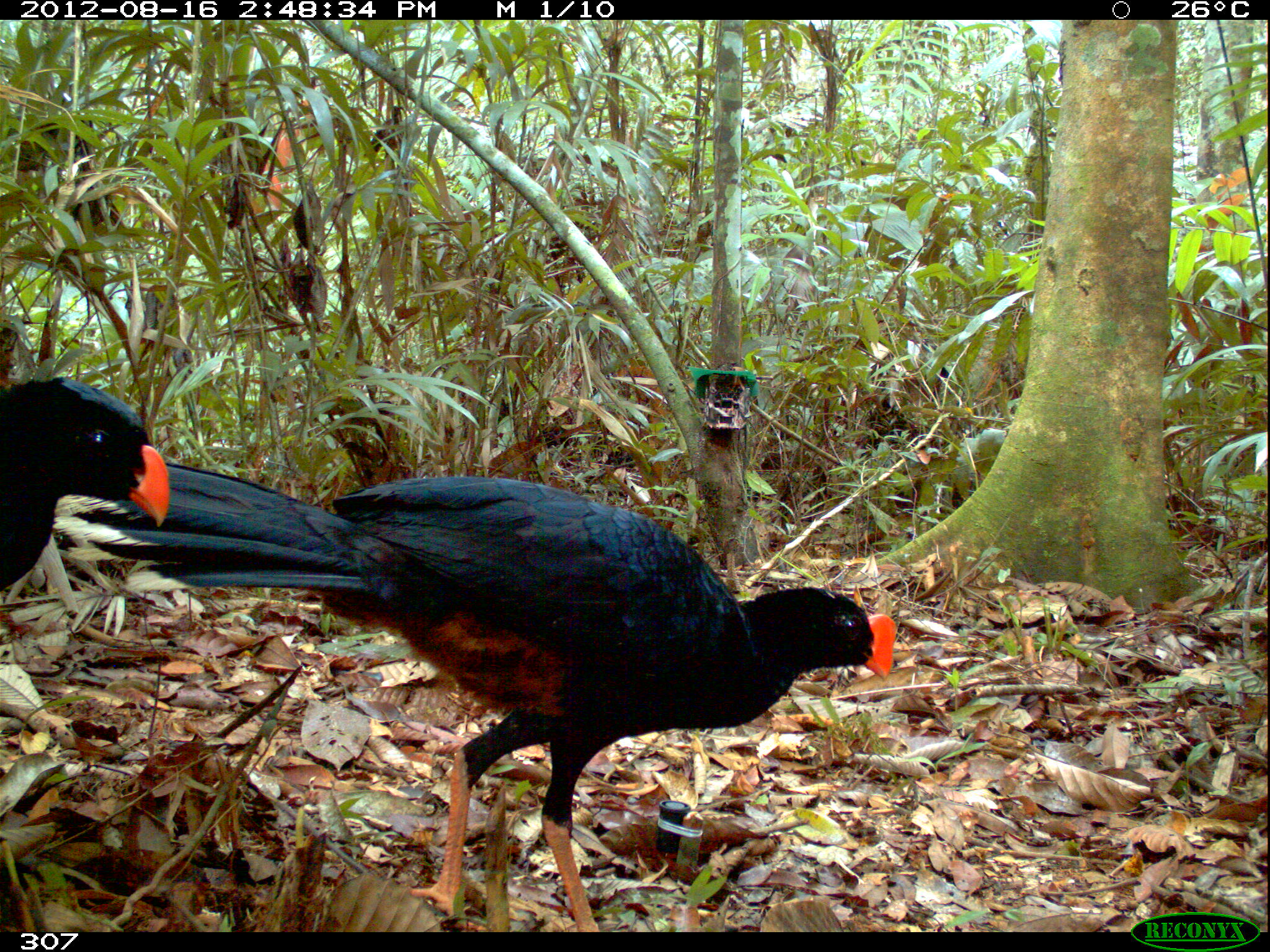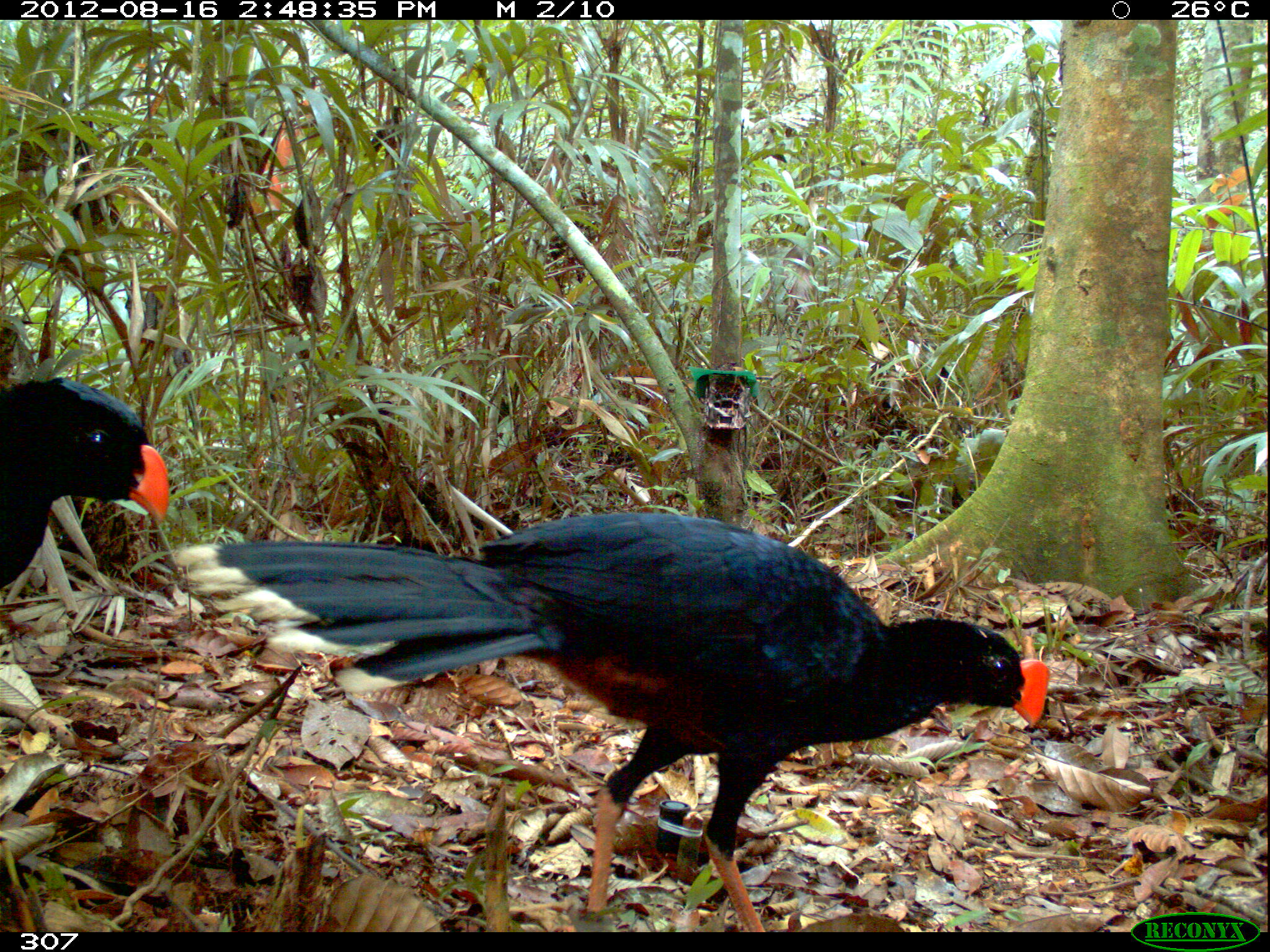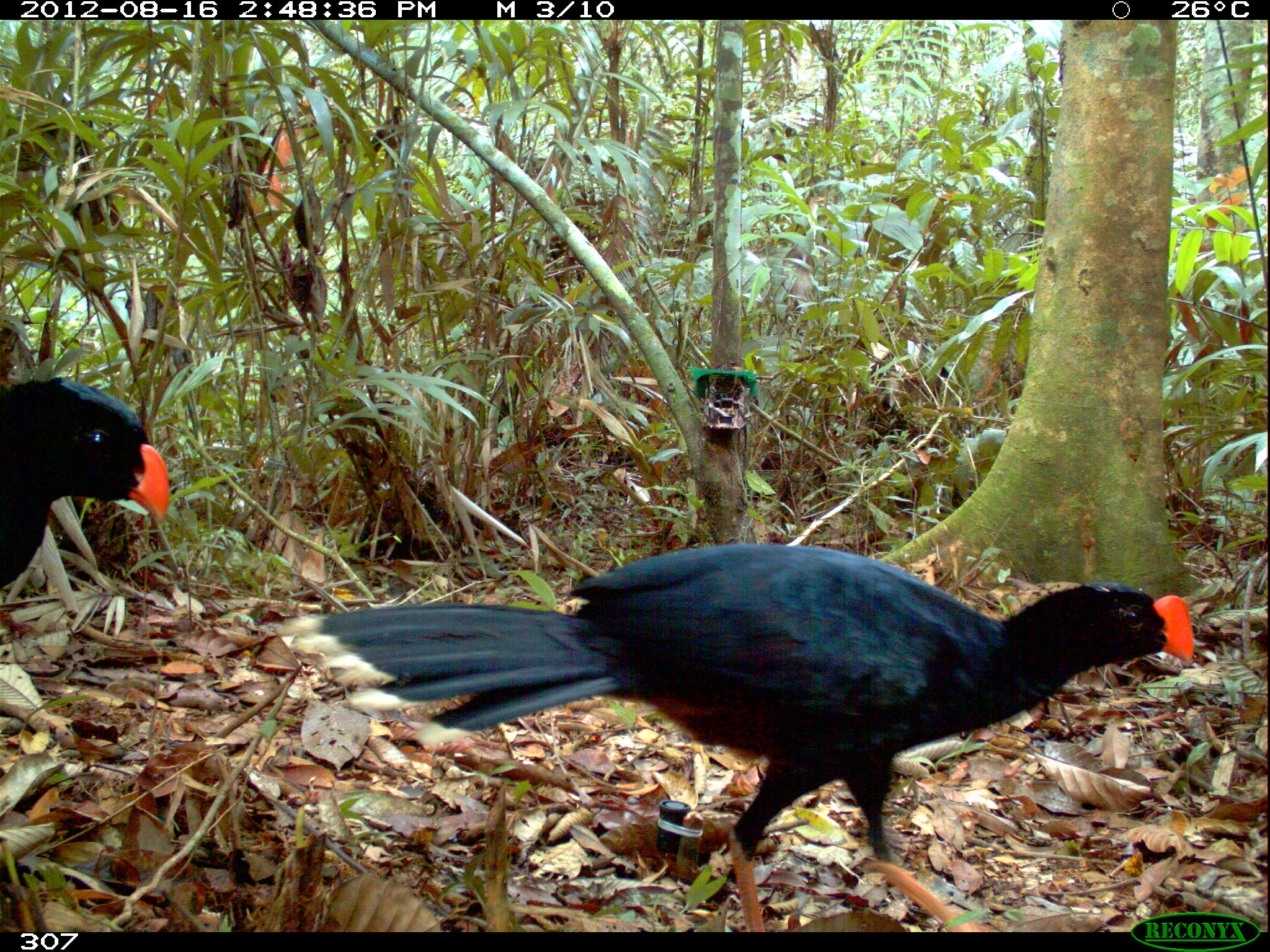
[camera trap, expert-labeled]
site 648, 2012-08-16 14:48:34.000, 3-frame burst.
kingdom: Animalia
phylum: Chordata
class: Aves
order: Galliformes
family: Cracidae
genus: Mitu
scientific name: Mitu tuberosum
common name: razor-billed curassow